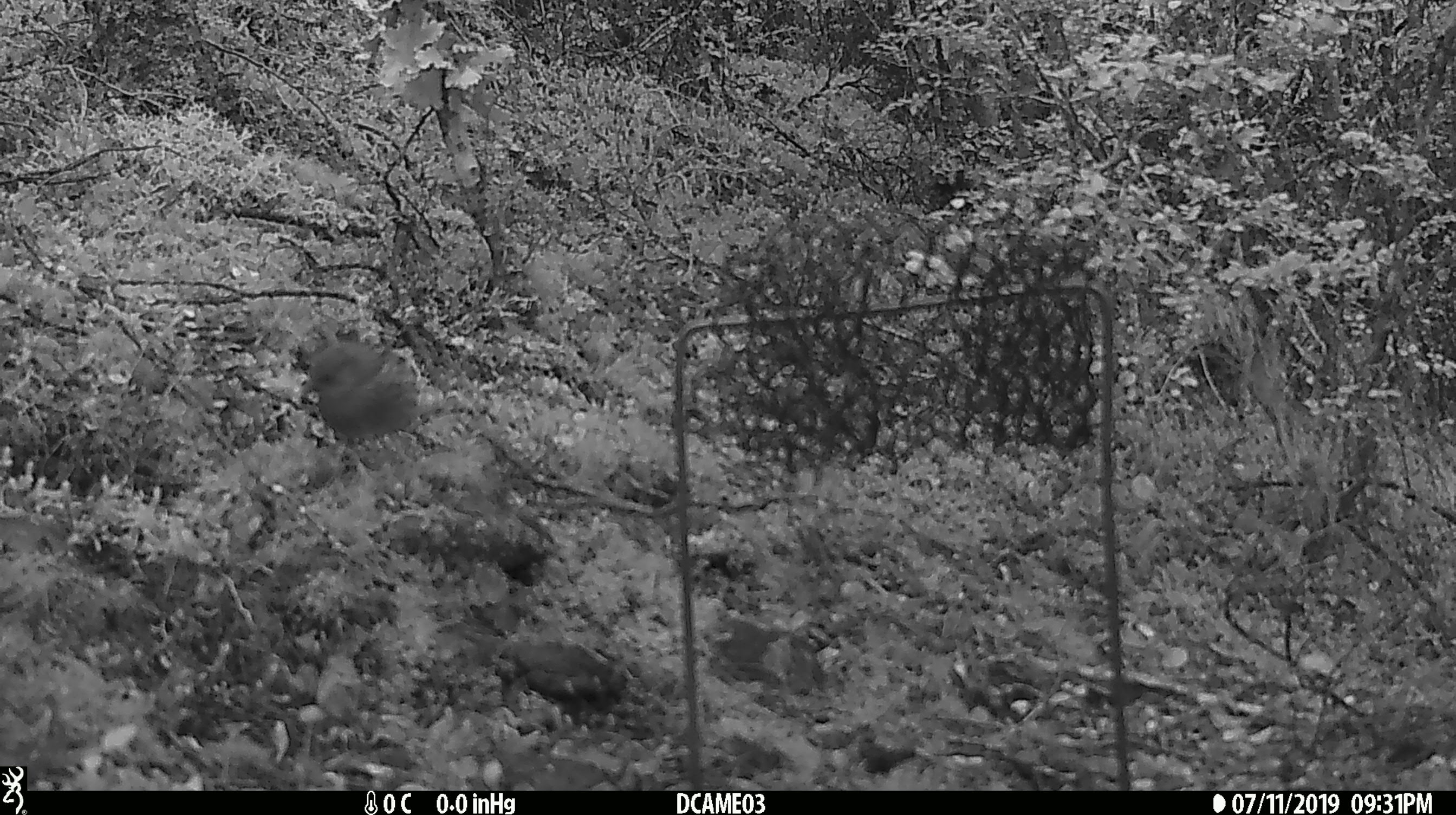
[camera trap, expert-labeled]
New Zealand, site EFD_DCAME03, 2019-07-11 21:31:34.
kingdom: Animalia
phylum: Chordata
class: Aves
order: Passeriformes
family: Prunellidae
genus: Prunella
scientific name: Prunella modularis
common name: dunnock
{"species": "dunnock (Prunella modularis)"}